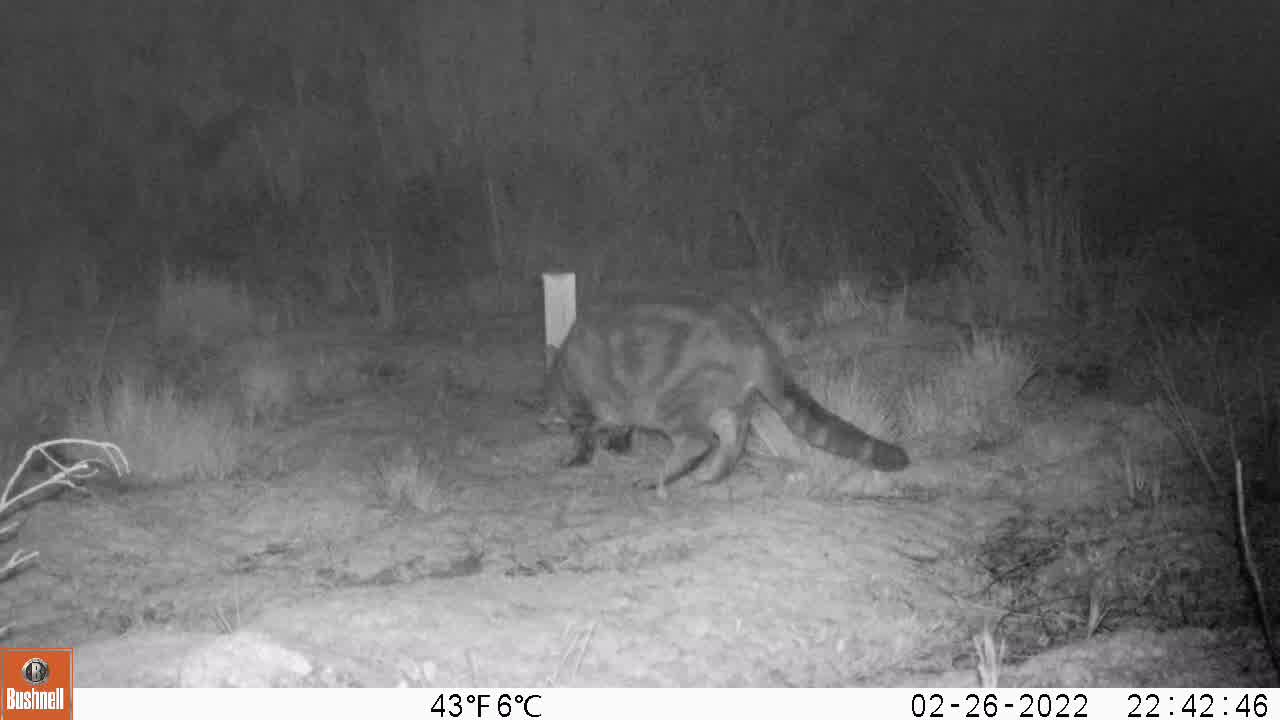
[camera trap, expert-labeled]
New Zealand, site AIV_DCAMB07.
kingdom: Animalia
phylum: Chordata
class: Mammalia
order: Carnivora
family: Felidae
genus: Felis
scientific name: Felis catus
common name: domestic cat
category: cat